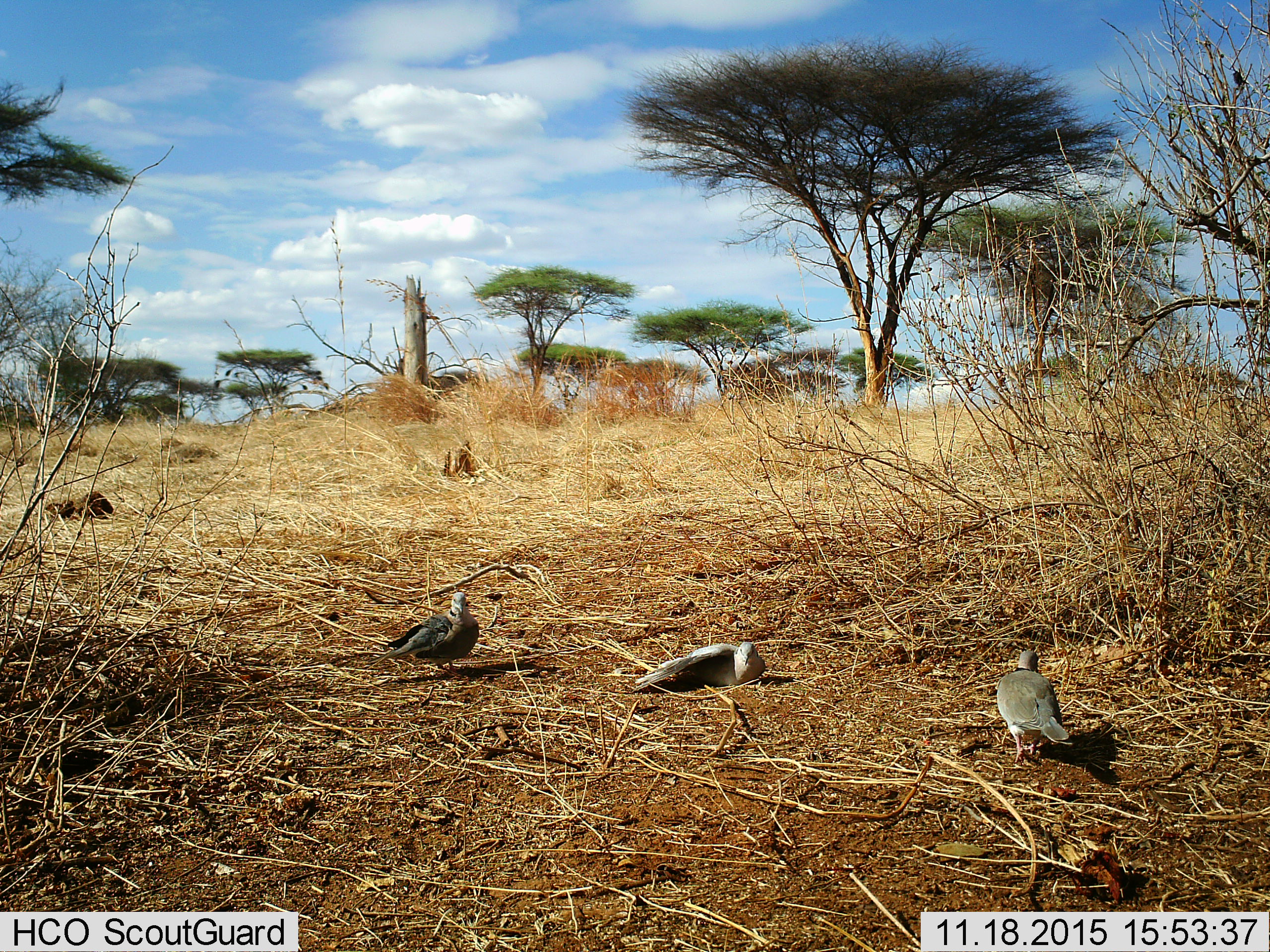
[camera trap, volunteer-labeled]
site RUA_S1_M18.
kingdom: Animalia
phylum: Chordata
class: Aves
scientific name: Aves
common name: bird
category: birdother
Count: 3.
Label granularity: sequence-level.